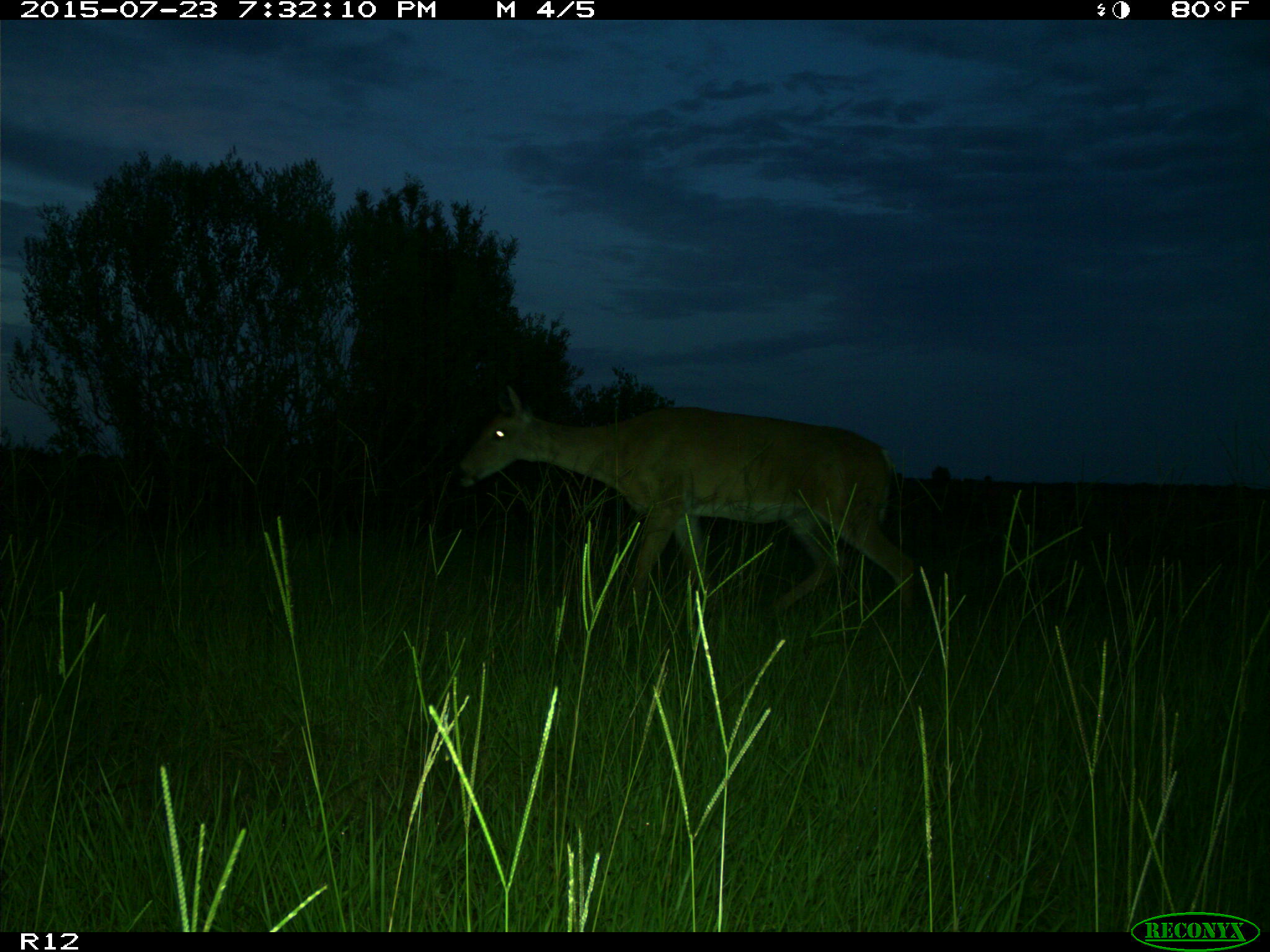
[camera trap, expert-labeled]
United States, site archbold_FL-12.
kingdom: Animalia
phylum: Chordata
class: Mammalia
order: Artiodactyla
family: Cervidae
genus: Odocoileus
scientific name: Odocoileus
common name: deer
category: unidentified deer